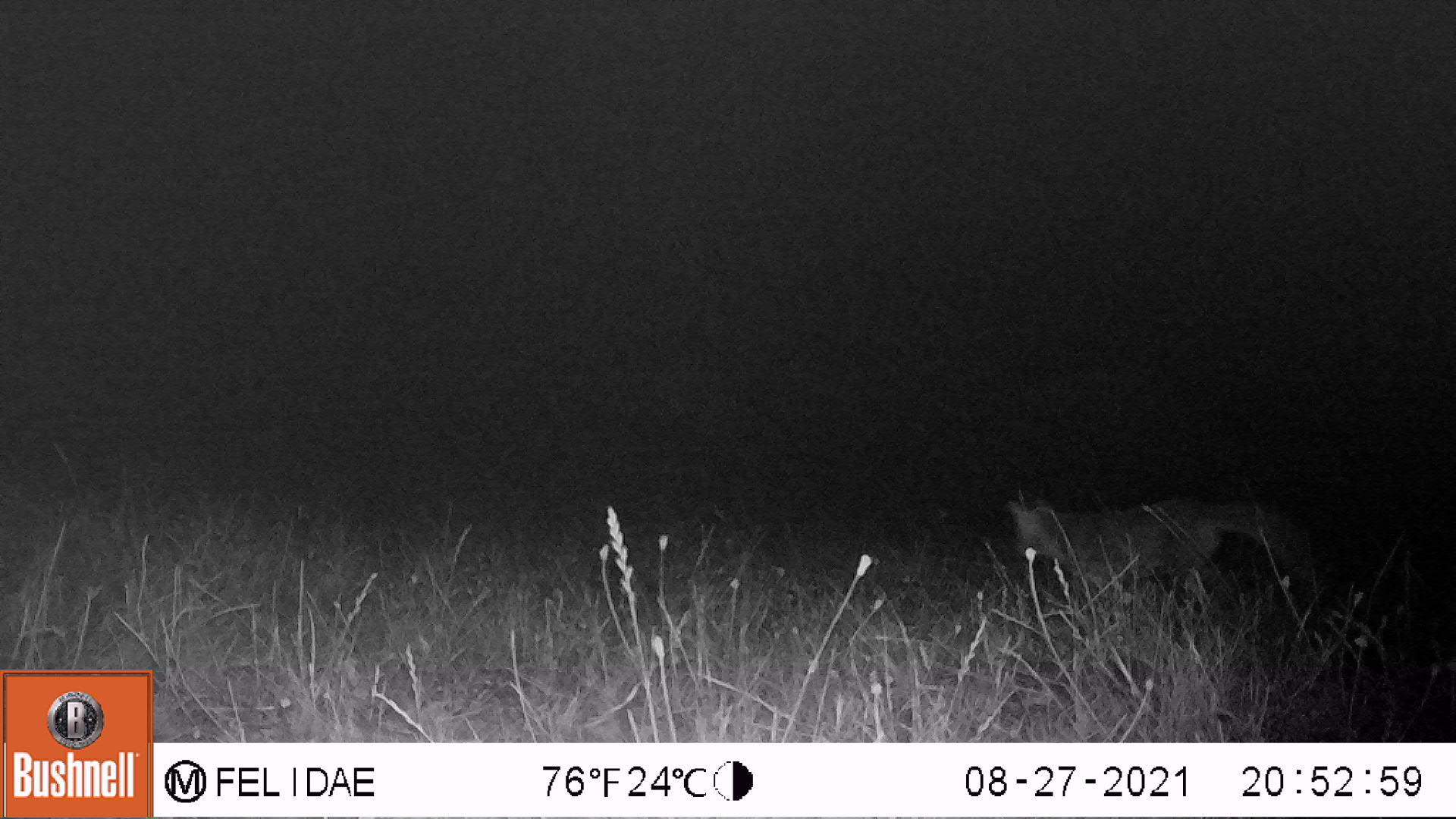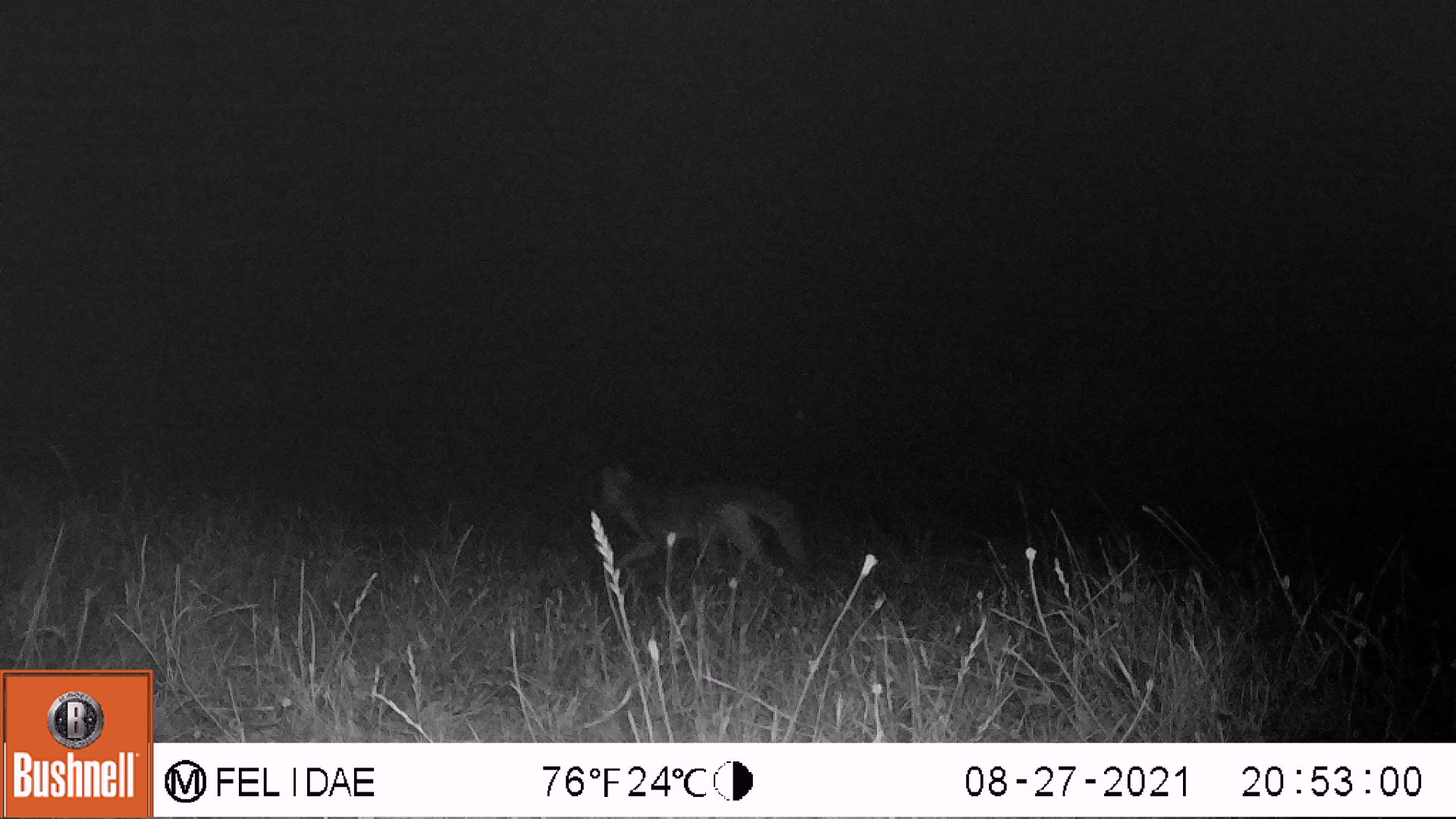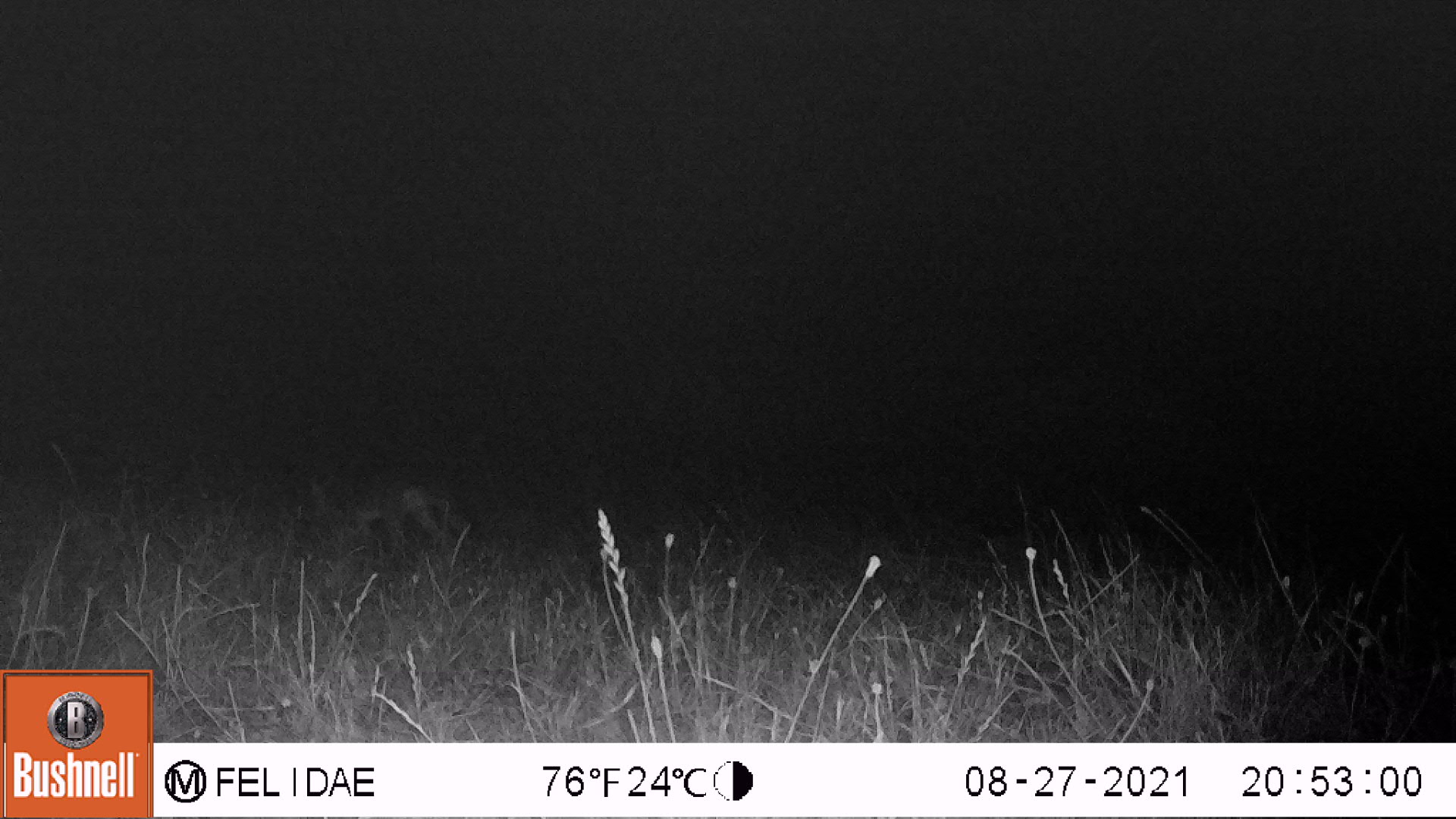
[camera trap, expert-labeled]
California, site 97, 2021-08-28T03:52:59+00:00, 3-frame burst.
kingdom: Animalia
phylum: Chordata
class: Mammalia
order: Carnivora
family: Canidae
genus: Urocyon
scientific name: Urocyon cinereoargenteus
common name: gray fox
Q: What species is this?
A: Gray fox (Urocyon cinereoargenteus).